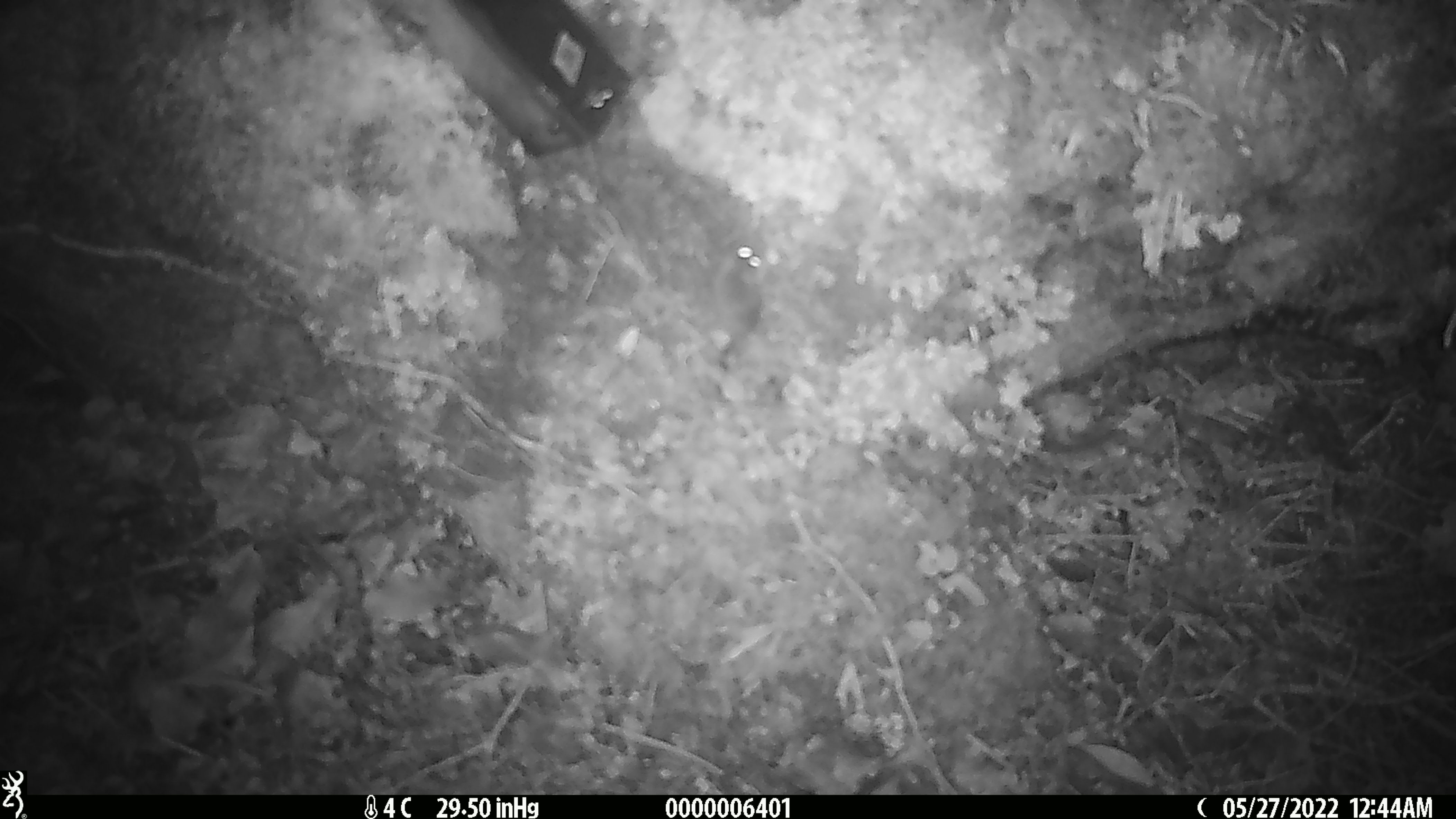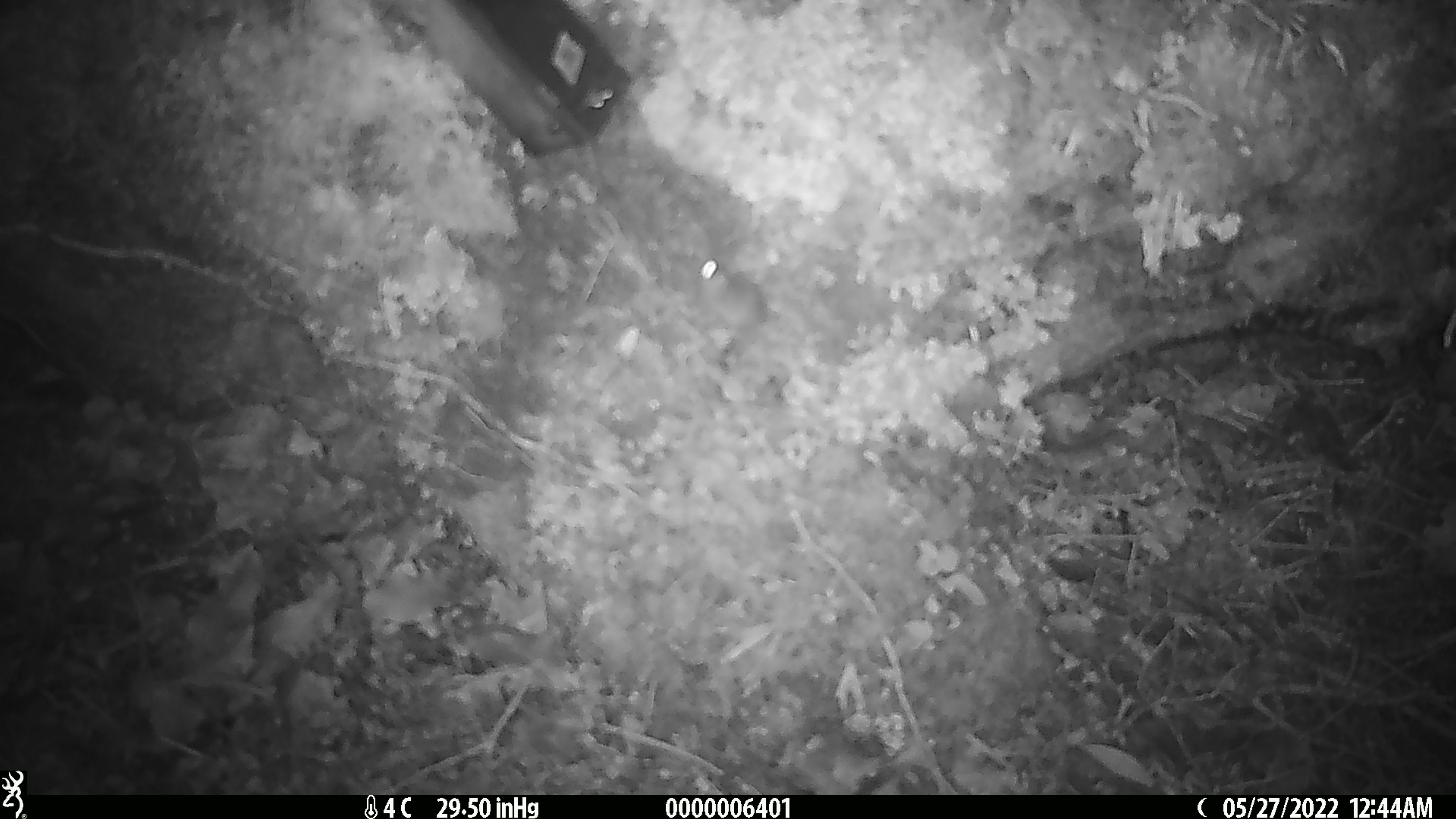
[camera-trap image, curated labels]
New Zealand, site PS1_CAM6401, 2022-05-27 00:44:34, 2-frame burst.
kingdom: Animalia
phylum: Chordata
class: Mammalia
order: Rodentia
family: Muridae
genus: Mus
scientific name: Mus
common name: mouse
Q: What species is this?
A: Mouse (Mus).